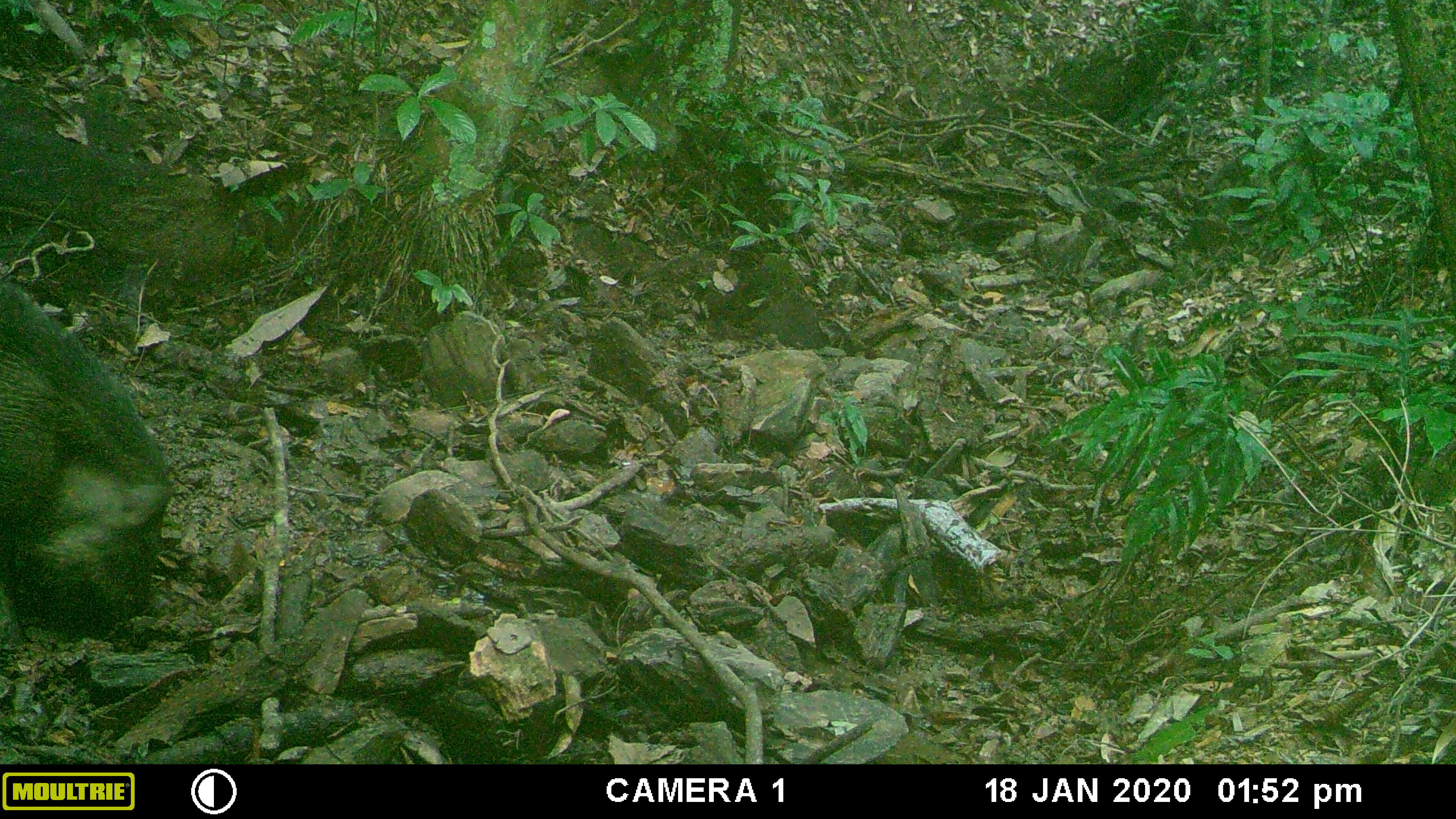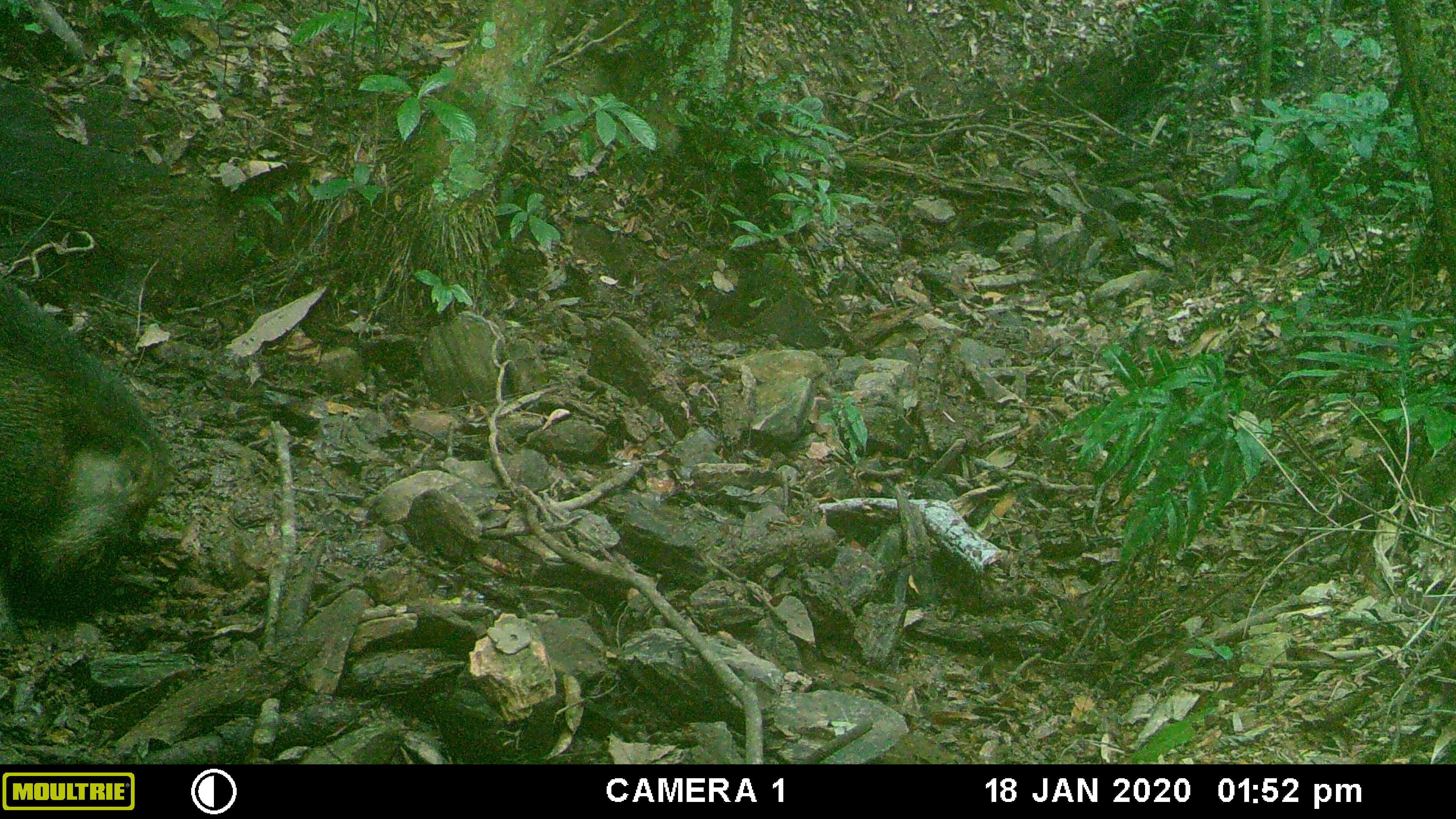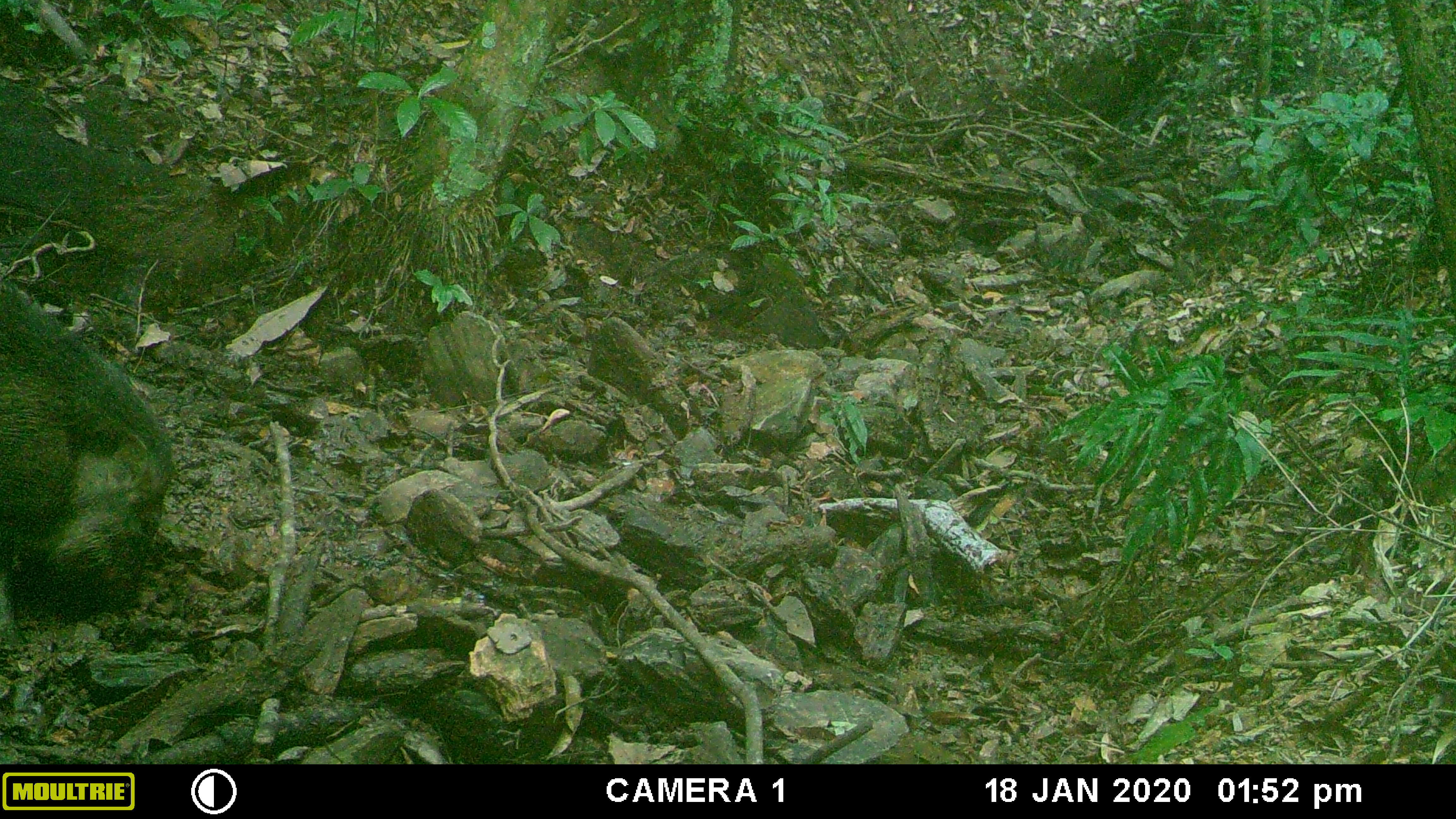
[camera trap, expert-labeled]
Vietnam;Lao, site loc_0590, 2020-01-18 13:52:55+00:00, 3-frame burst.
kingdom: Animalia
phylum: Chordata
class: Mammalia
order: Artiodactyla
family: Suidae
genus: Sus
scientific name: Sus scrofa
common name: eurasian wild pig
Eurasian wild pig (Sus scrofa). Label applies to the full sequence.